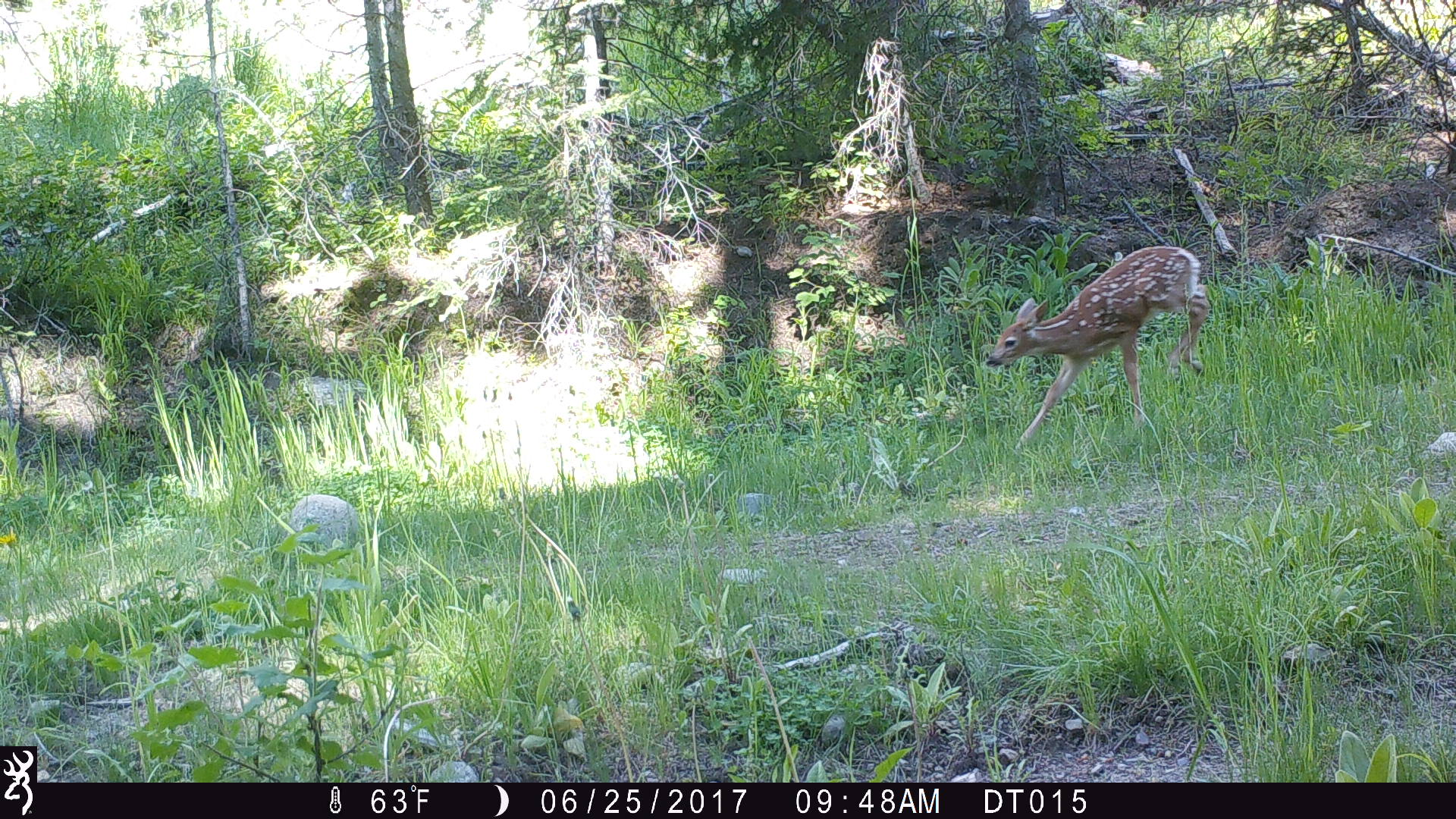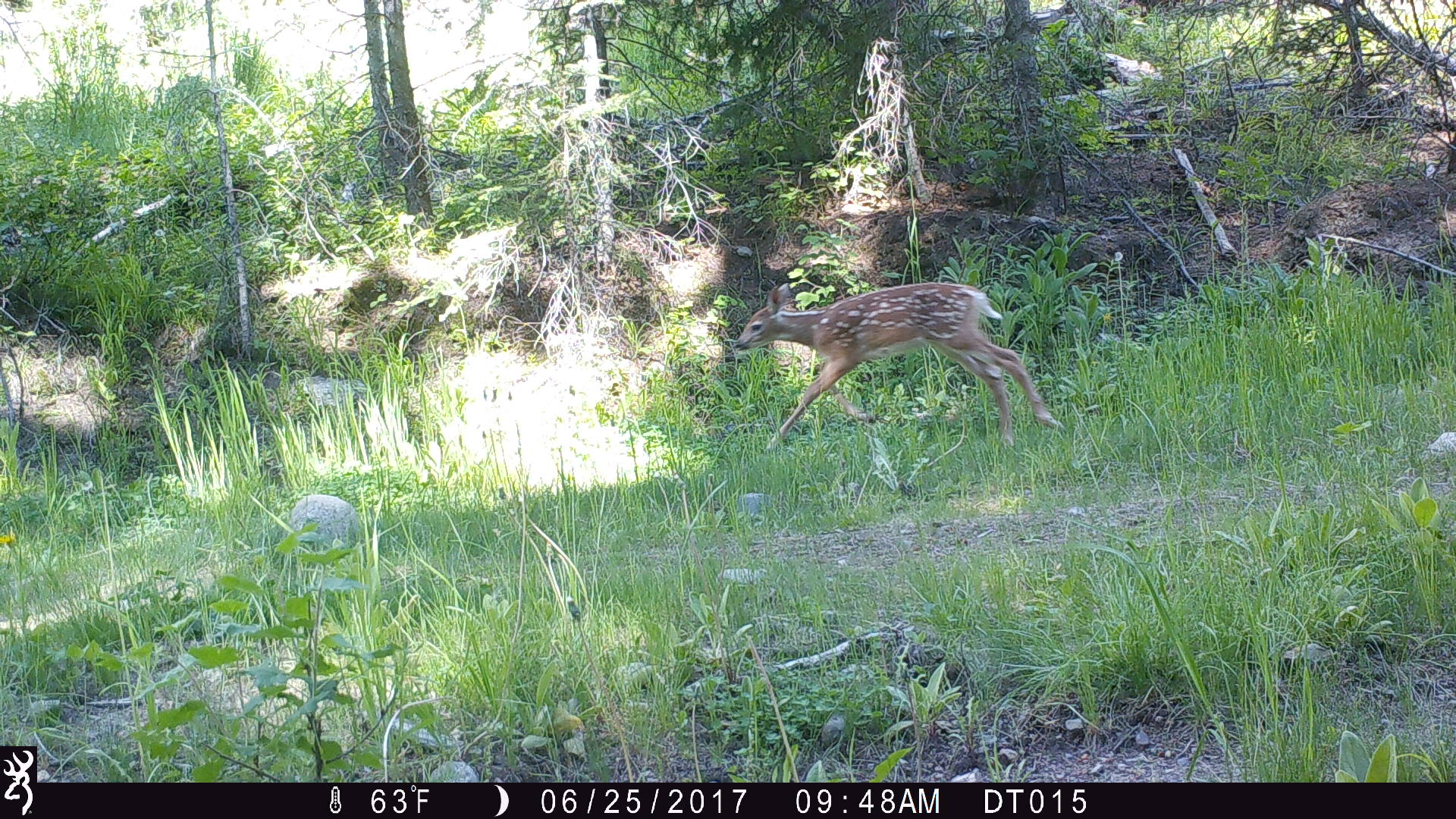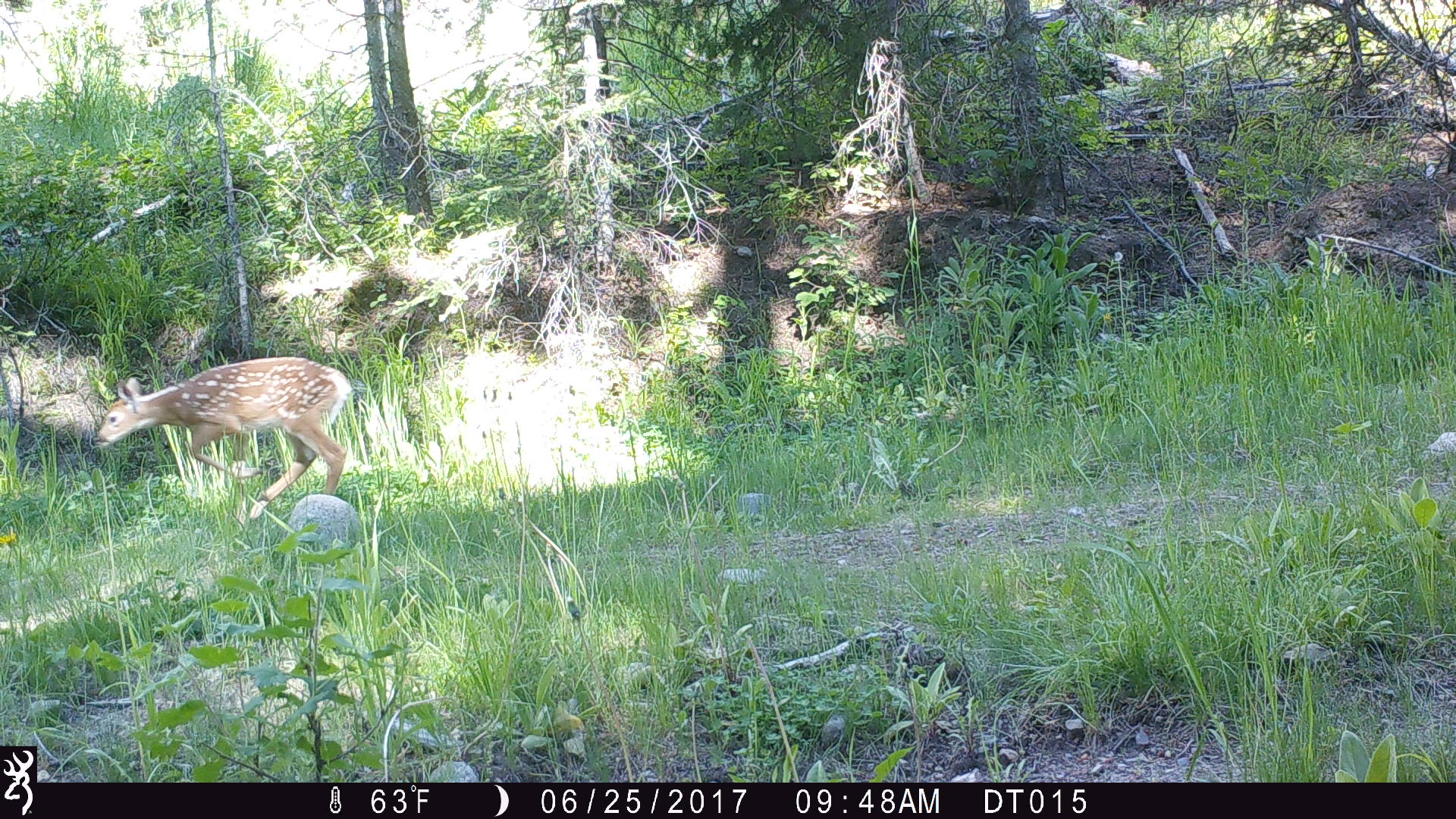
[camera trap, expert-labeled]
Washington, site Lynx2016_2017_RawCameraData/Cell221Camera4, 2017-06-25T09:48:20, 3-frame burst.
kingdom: Animalia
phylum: Chordata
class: Mammalia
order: Artiodactyla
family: Cervidae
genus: Odocoileus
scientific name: Odocoileus virginianus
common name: white-tailed deer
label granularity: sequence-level